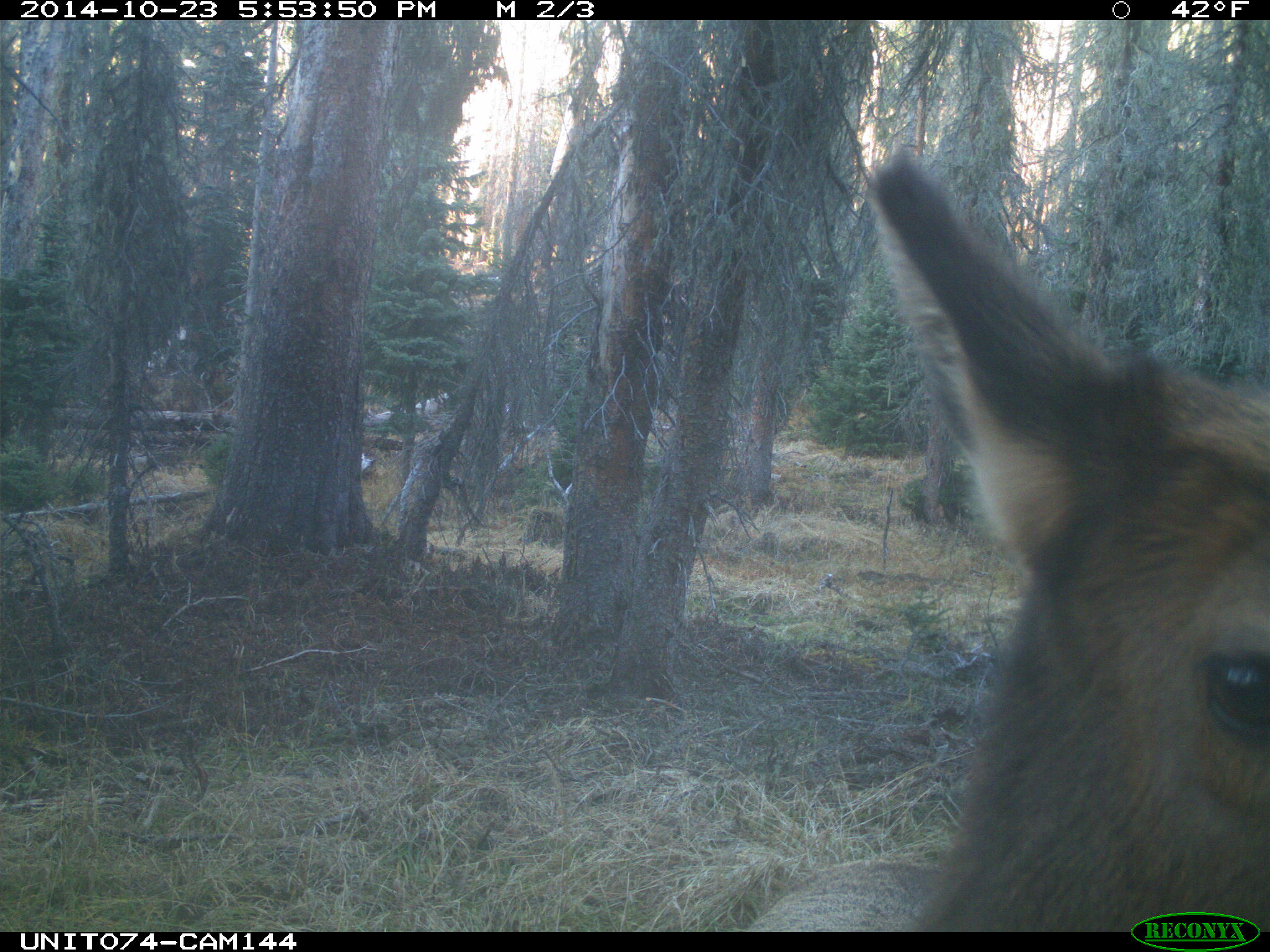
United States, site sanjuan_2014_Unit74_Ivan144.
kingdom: Animalia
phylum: Chordata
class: Mammalia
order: Artiodactyla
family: Cervidae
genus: Cervus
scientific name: Cervus elaphus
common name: red deer